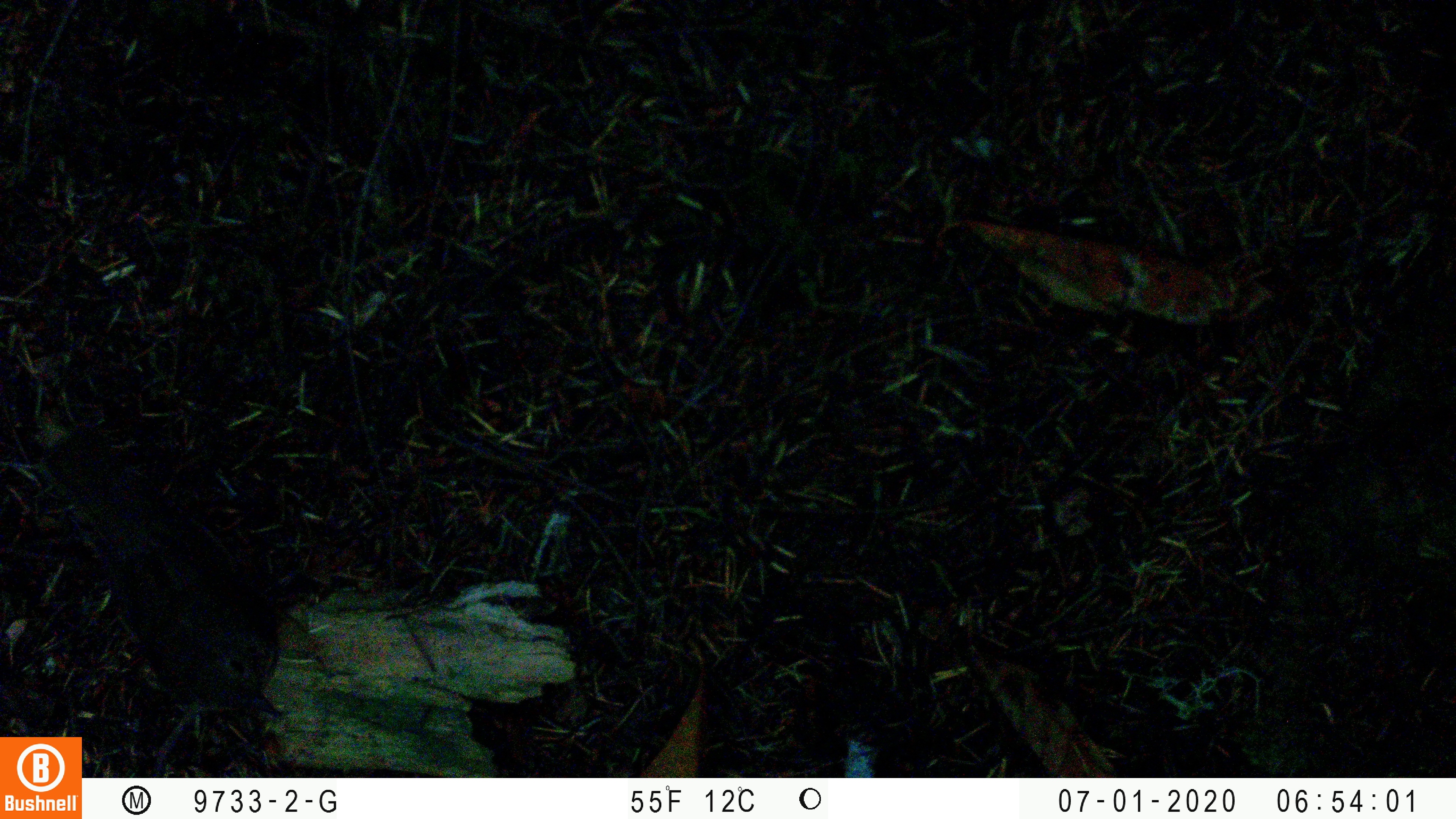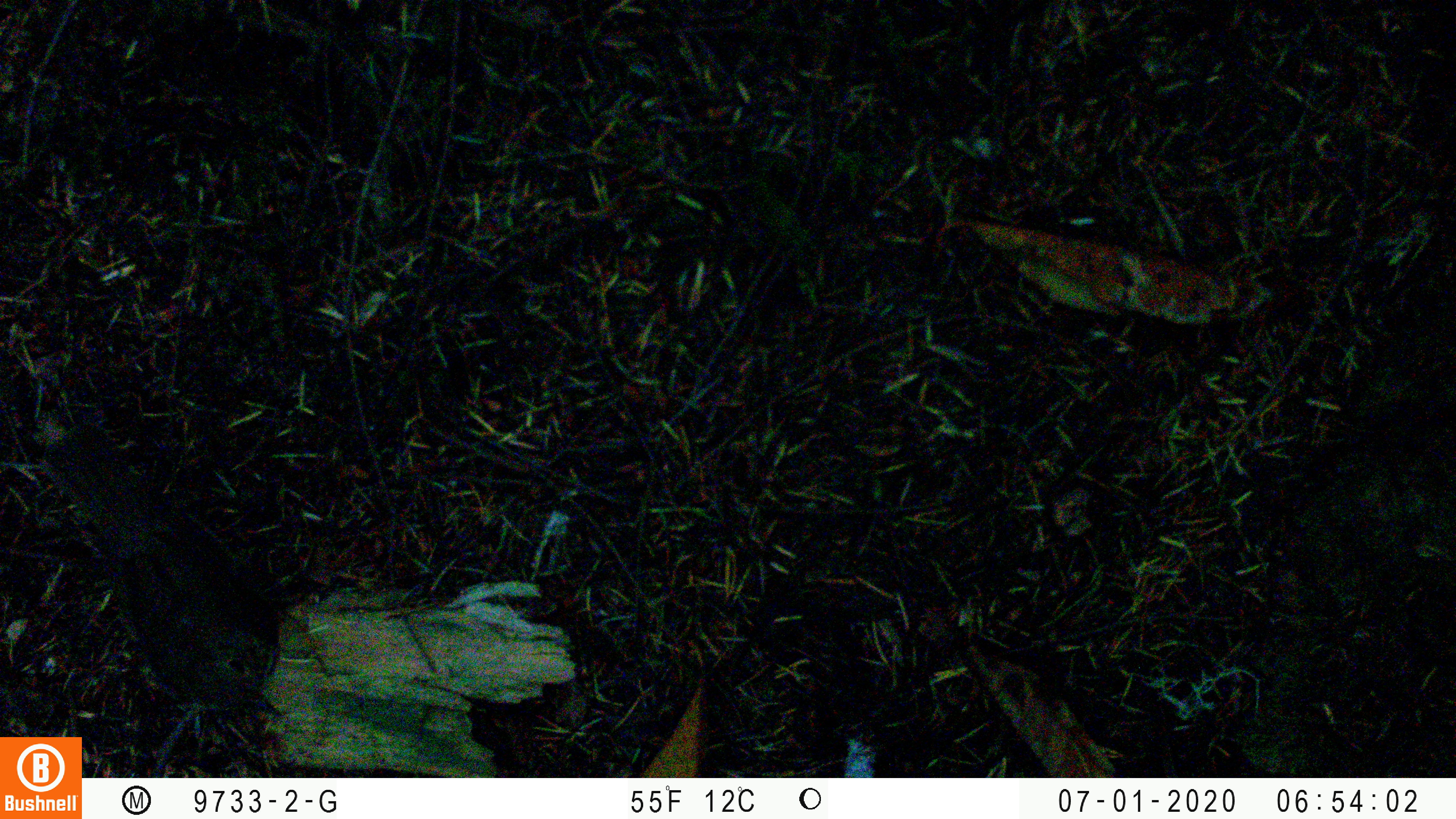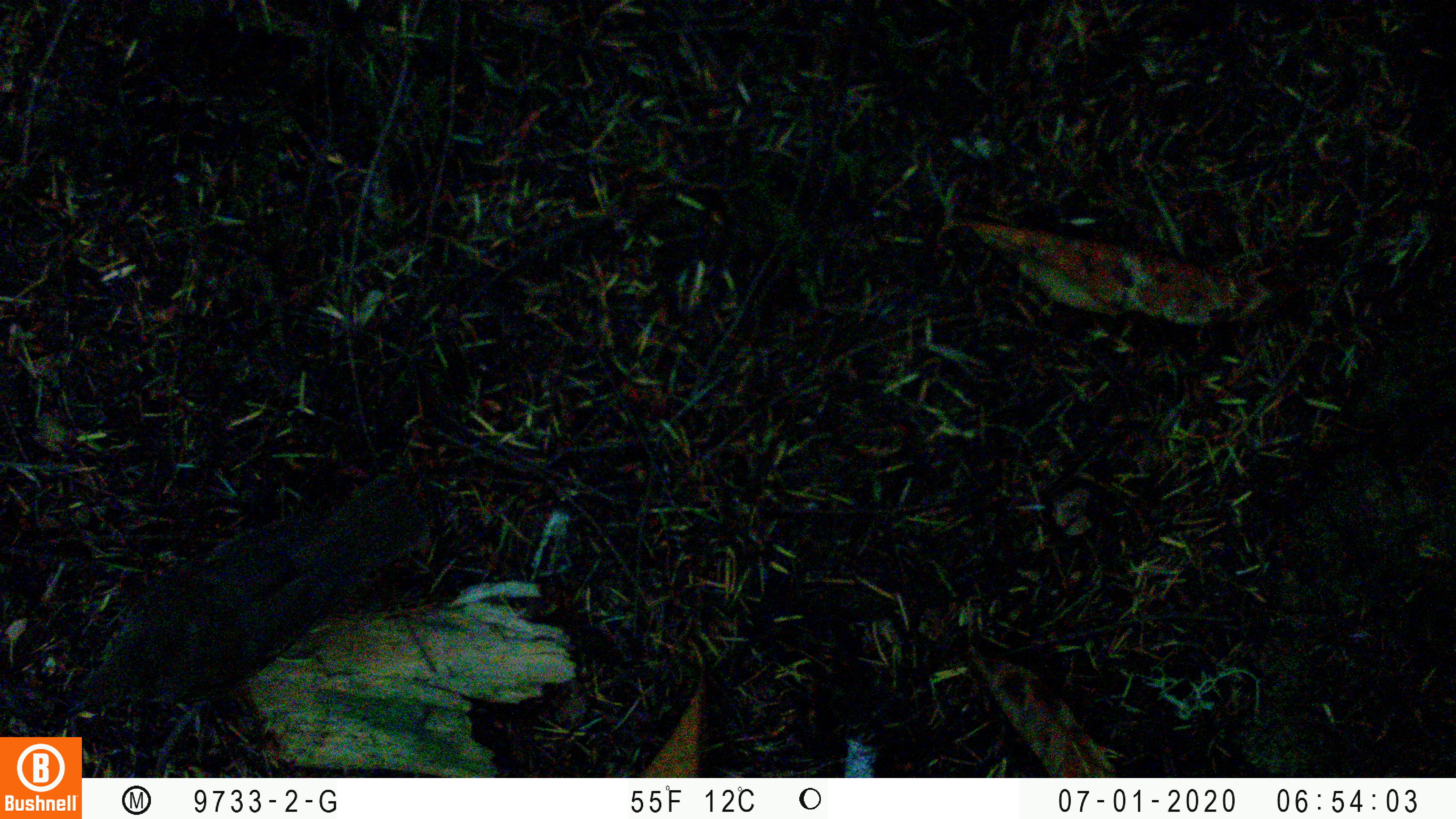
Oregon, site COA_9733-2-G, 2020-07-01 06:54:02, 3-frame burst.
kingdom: Animalia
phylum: Chordata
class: Aves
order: Passeriformes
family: Turdidae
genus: Catharus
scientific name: Catharus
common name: brown thrushes and nightingale-thrushes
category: catharus species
Catharus species (brown thrushes and nightingale-thrushes) (Catharus).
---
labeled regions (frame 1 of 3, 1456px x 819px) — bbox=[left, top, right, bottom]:
catharus species: bbox=[73, 507, 288, 707]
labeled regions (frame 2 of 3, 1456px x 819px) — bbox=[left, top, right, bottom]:
catharus species: bbox=[50, 440, 283, 719]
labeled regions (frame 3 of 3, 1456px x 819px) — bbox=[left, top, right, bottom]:
catharus species: bbox=[83, 484, 420, 709]